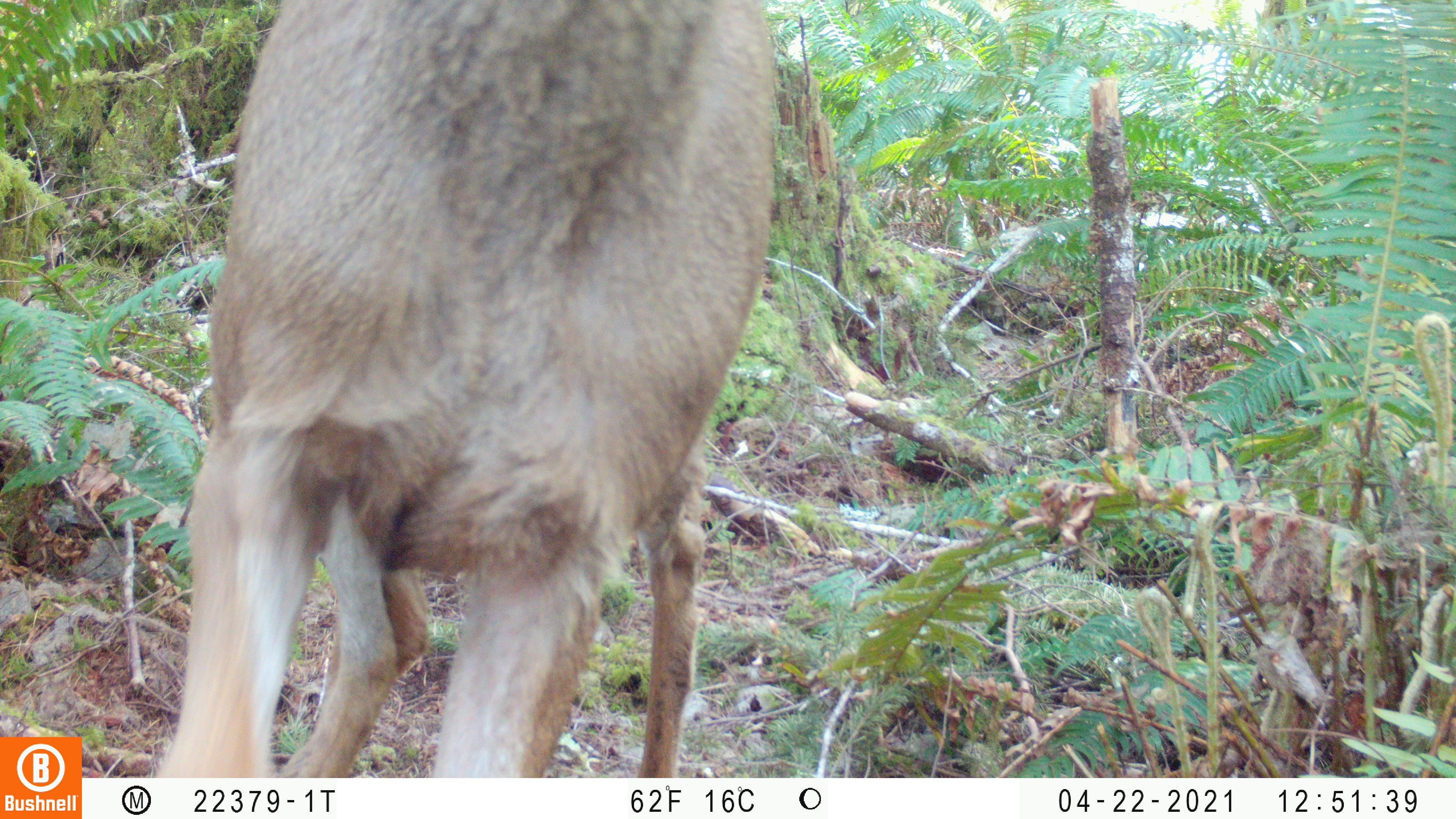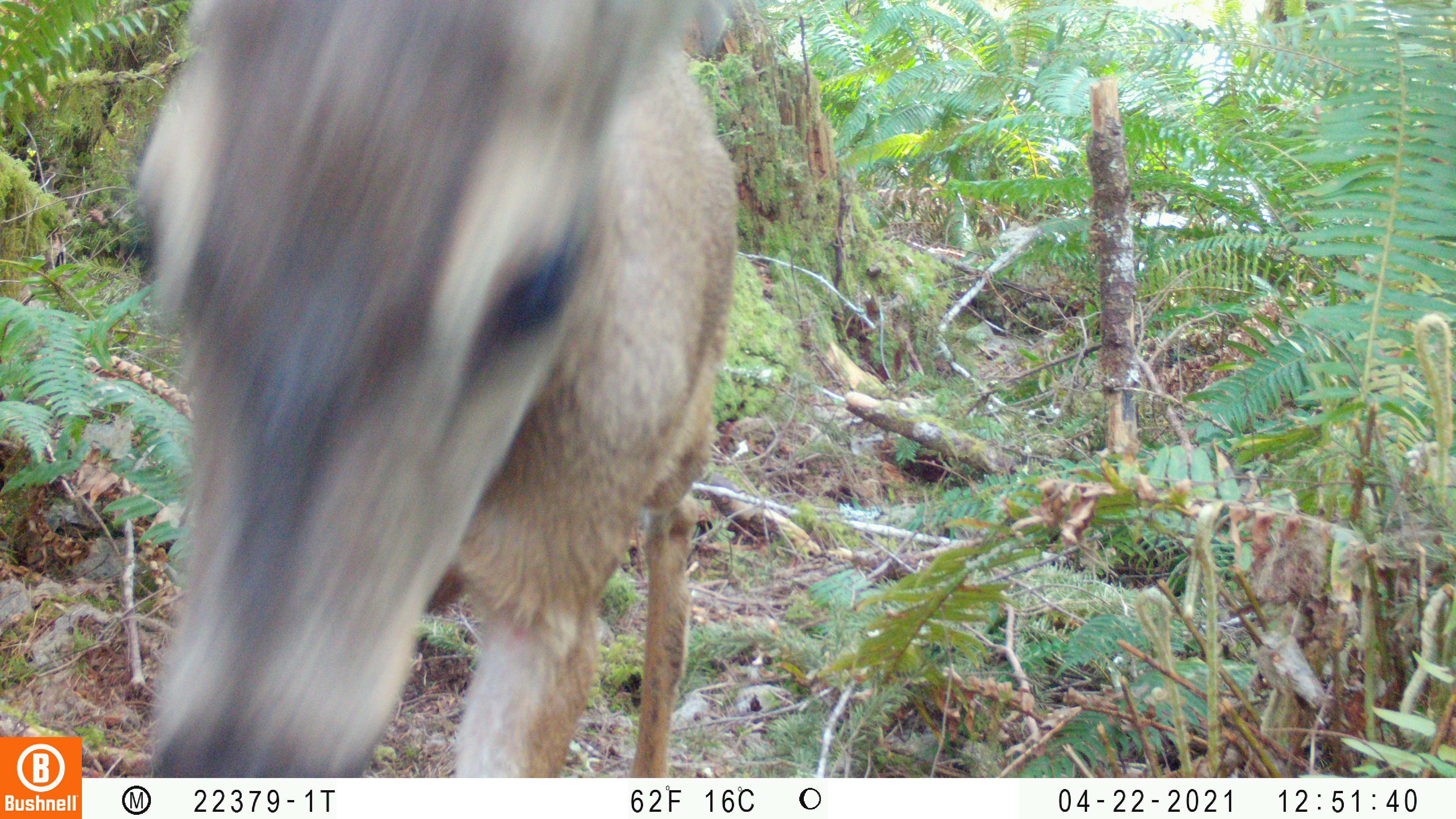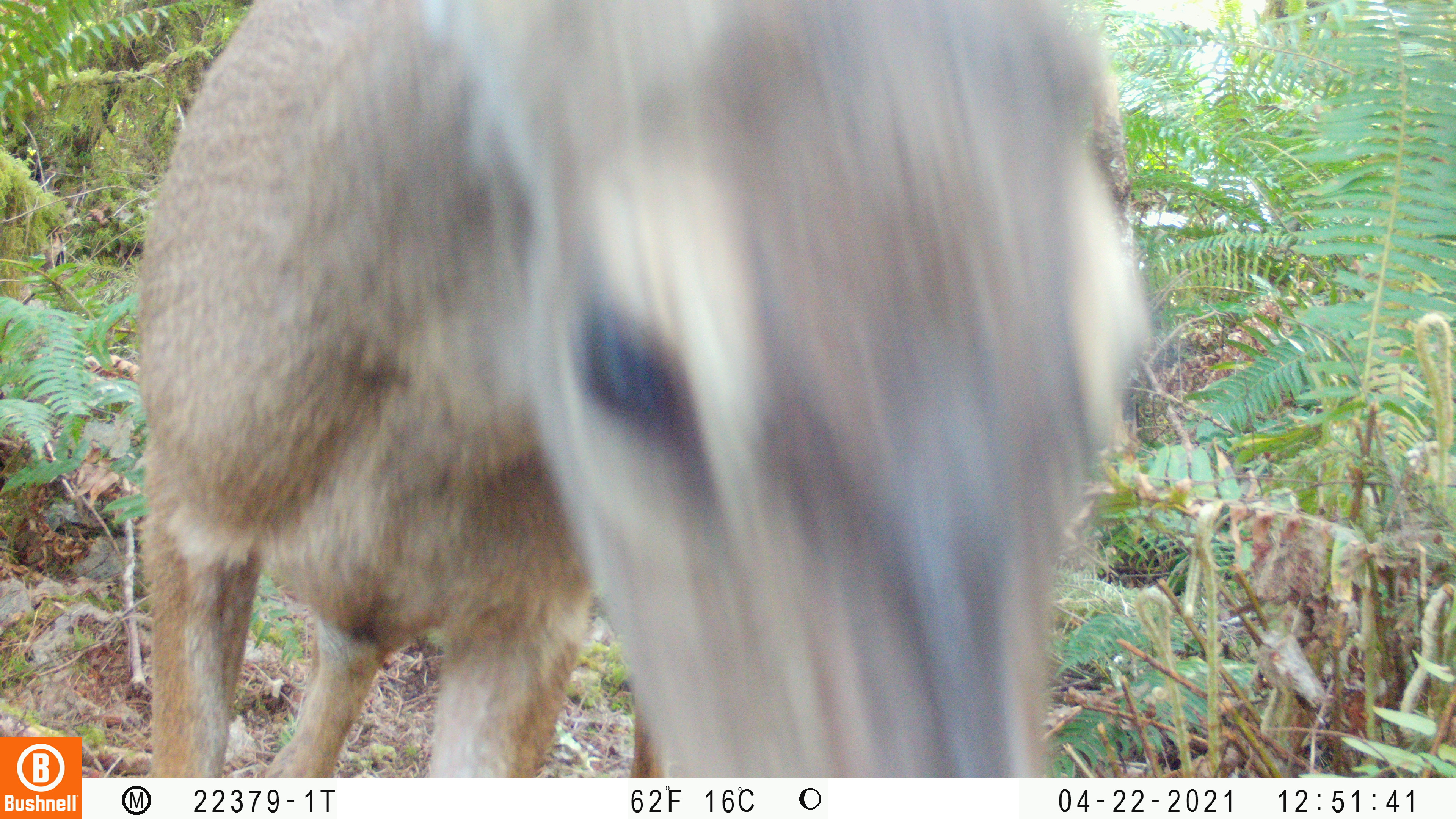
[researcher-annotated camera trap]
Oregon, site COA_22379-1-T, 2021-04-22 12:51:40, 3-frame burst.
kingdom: Animalia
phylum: Chordata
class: Mammalia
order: Artiodactyla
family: Cervidae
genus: Odocoileus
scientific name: Odocoileus hemionus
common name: black-tailed deer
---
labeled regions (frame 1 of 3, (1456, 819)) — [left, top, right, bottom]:
black-tailed deer: [131, 0, 814, 777]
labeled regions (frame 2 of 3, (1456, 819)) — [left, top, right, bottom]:
black-tailed deer: [90, 0, 786, 777]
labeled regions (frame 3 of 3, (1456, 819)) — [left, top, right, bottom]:
black-tailed deer: [93, 0, 1188, 777]